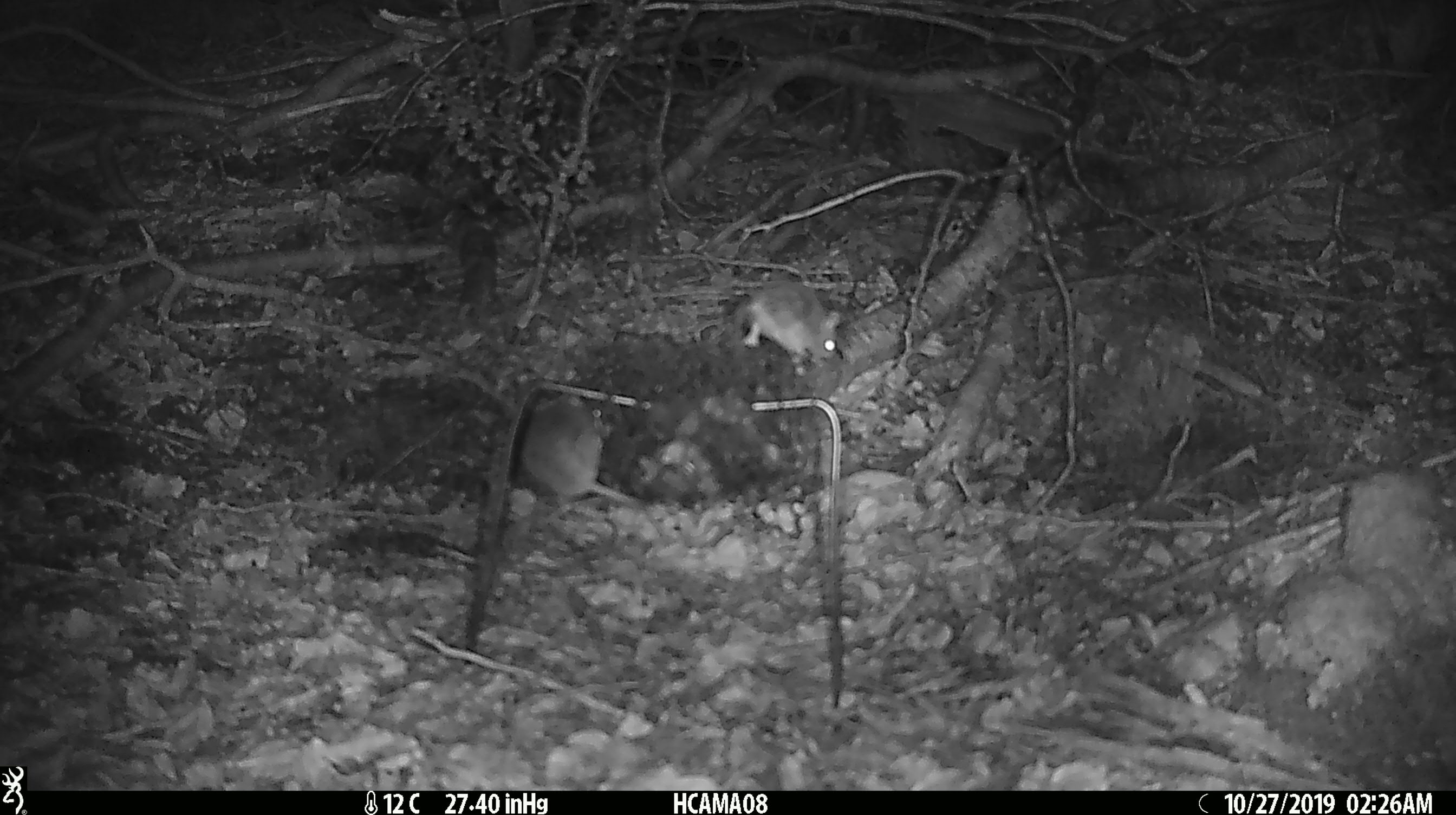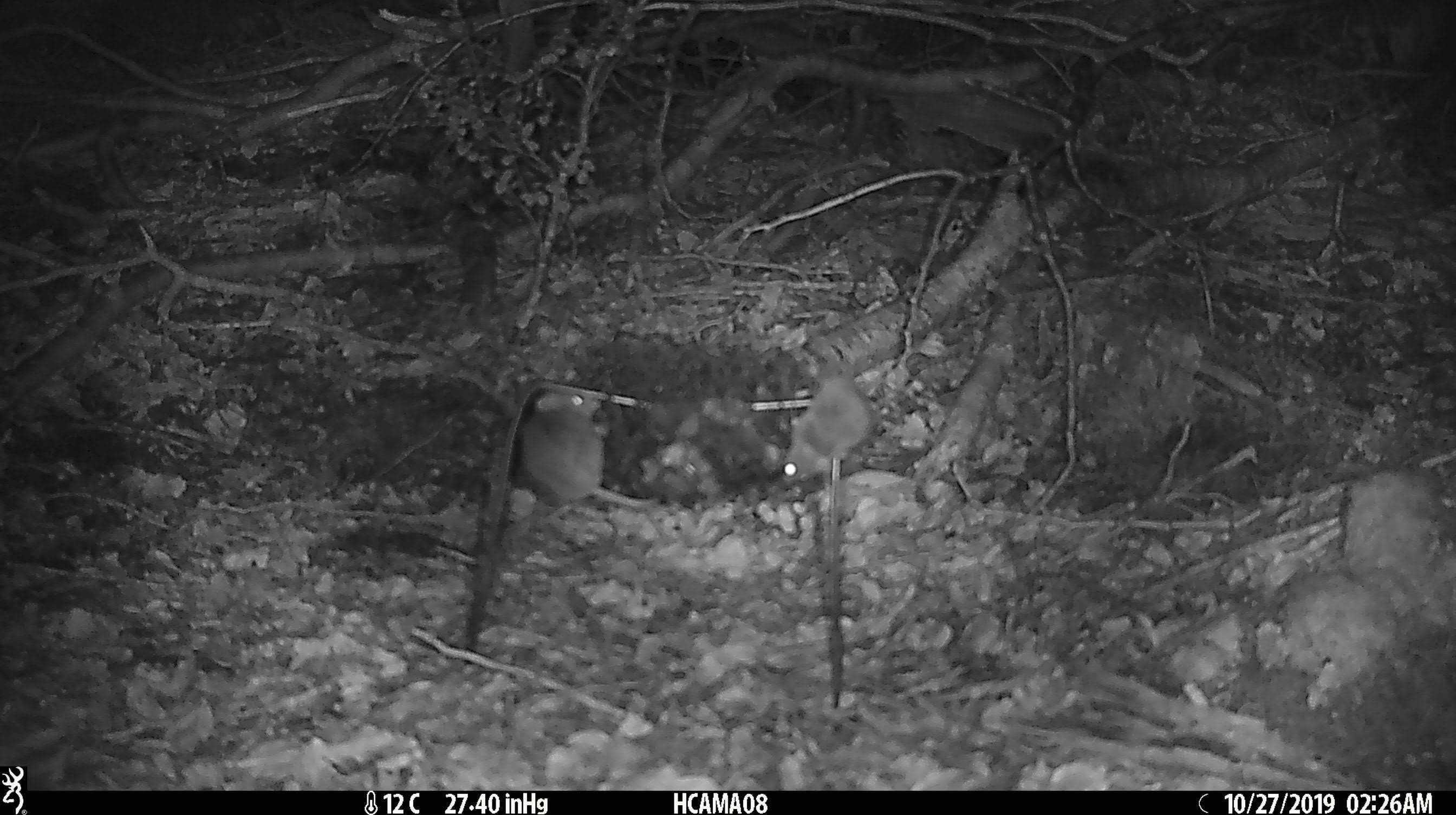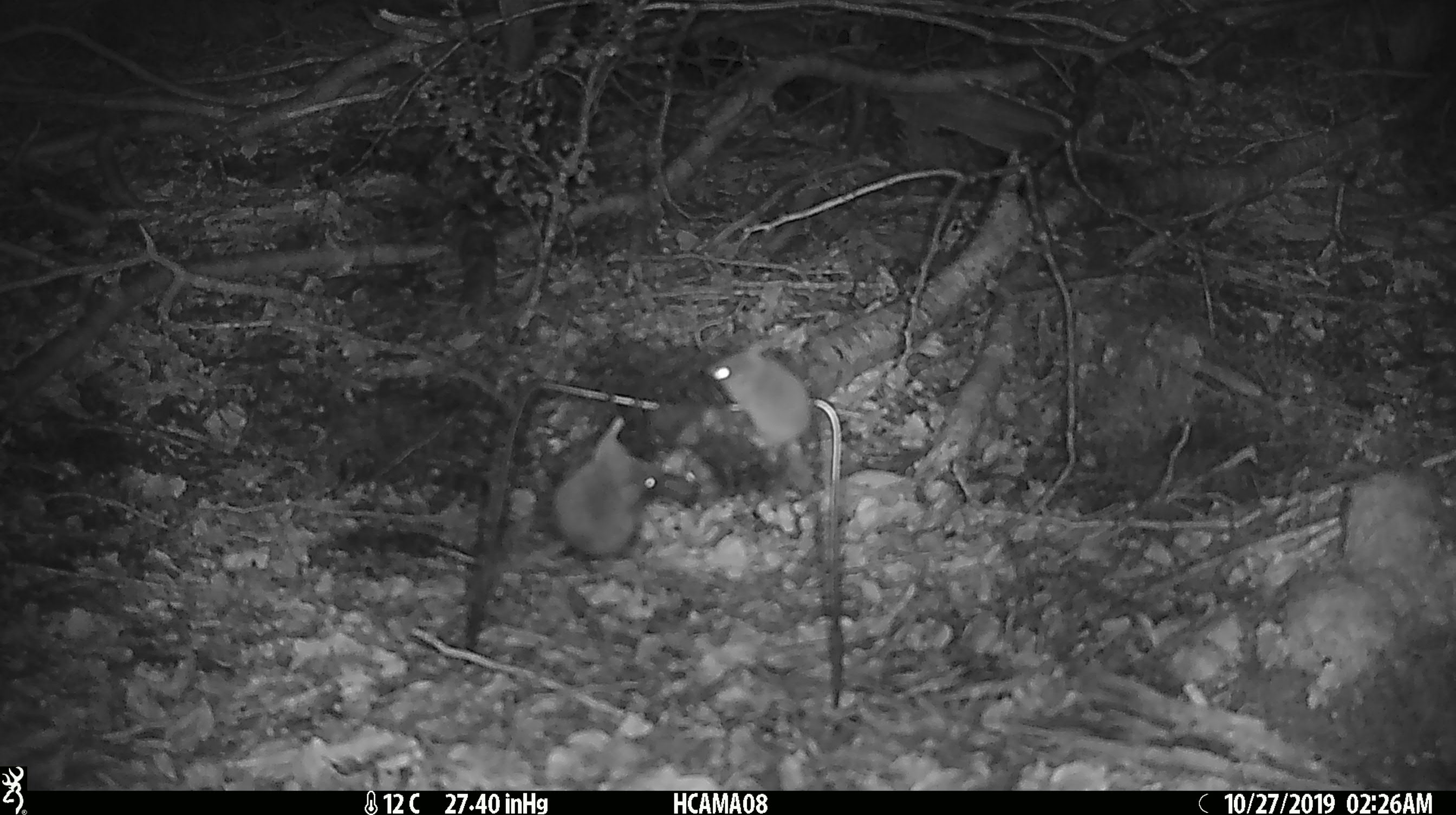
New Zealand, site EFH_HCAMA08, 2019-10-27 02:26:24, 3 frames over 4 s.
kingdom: Animalia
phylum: Chordata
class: Mammalia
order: Rodentia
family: Muridae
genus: Mus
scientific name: Mus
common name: mouse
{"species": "mouse (Mus)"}